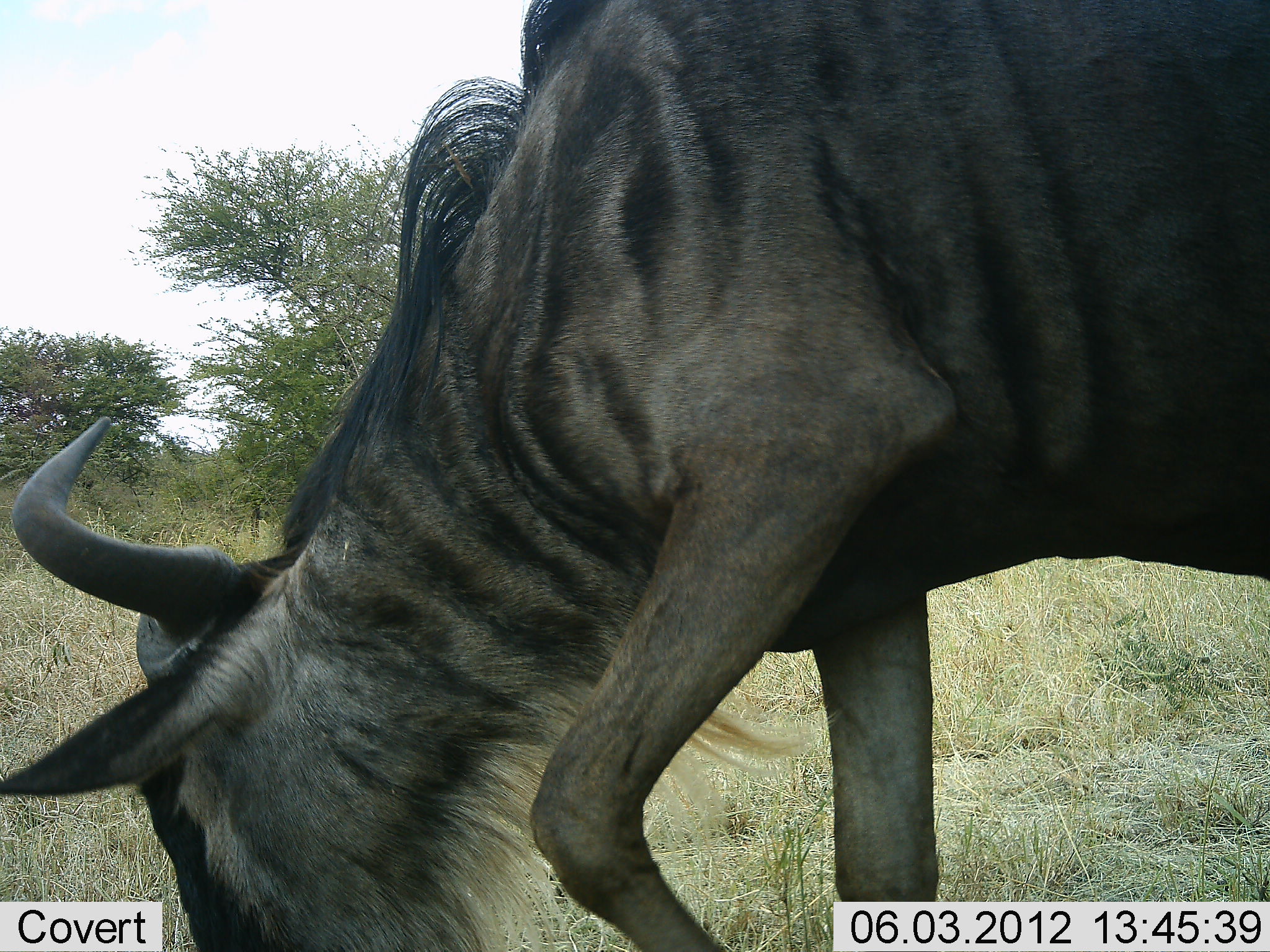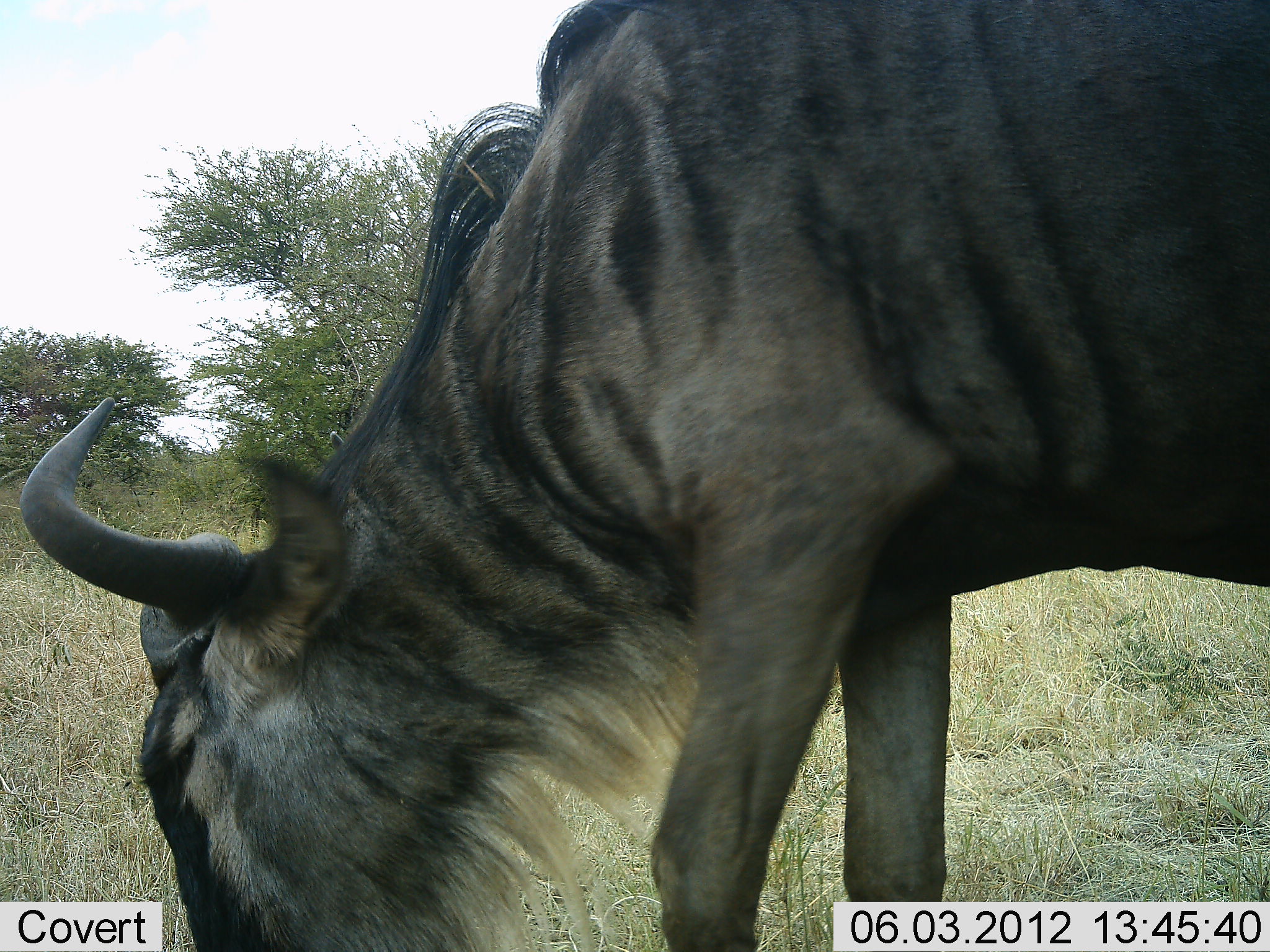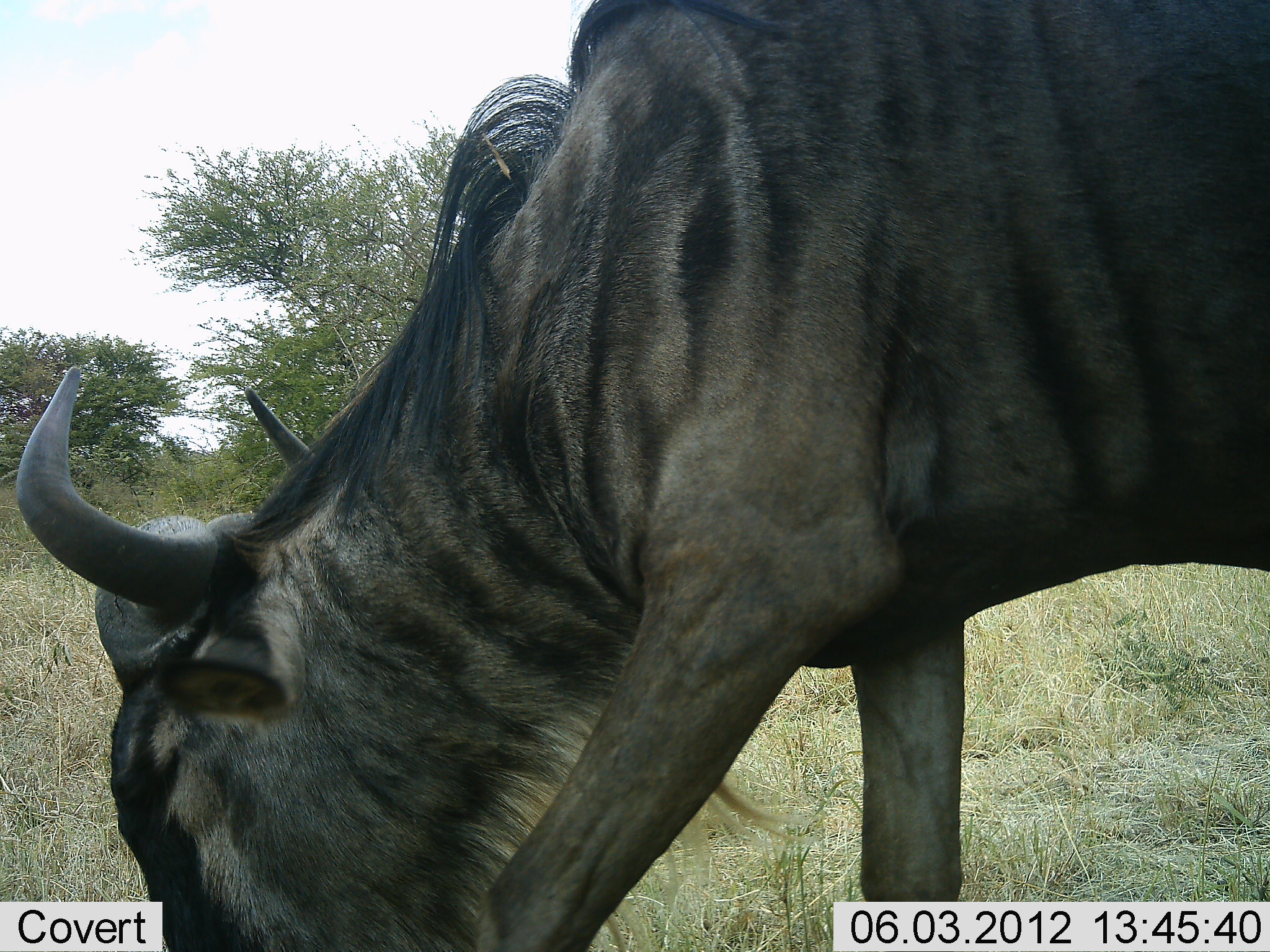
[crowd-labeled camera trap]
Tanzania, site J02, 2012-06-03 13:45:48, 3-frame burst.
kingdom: Animalia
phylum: Chordata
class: Mammalia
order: Artiodactyla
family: Bovidae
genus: Connochaetes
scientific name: Connochaetes taurinus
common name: blue wildebeest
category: wildebeest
Wildebeest (blue wildebeest) (Connochaetes taurinus), count 1. Behavior (volunteer vote fractions): standing 20%, resting 0%, moving 20%, interacting 10%. Young present (vote fraction): 0%. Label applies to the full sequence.